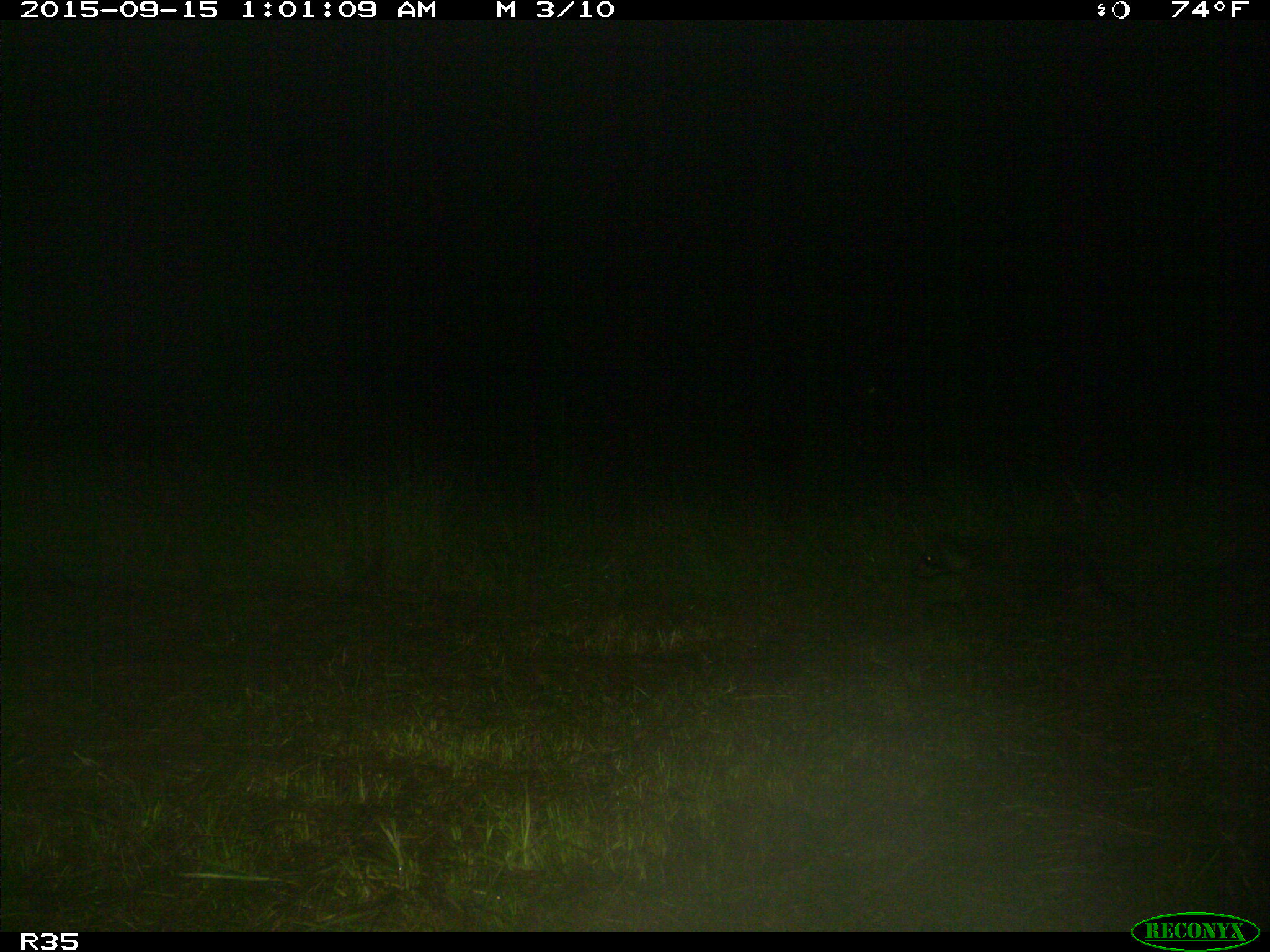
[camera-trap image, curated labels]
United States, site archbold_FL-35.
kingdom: Animalia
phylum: Chordata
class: Mammalia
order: Carnivora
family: Procyonidae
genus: Procyon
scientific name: Procyon lotor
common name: common raccoon